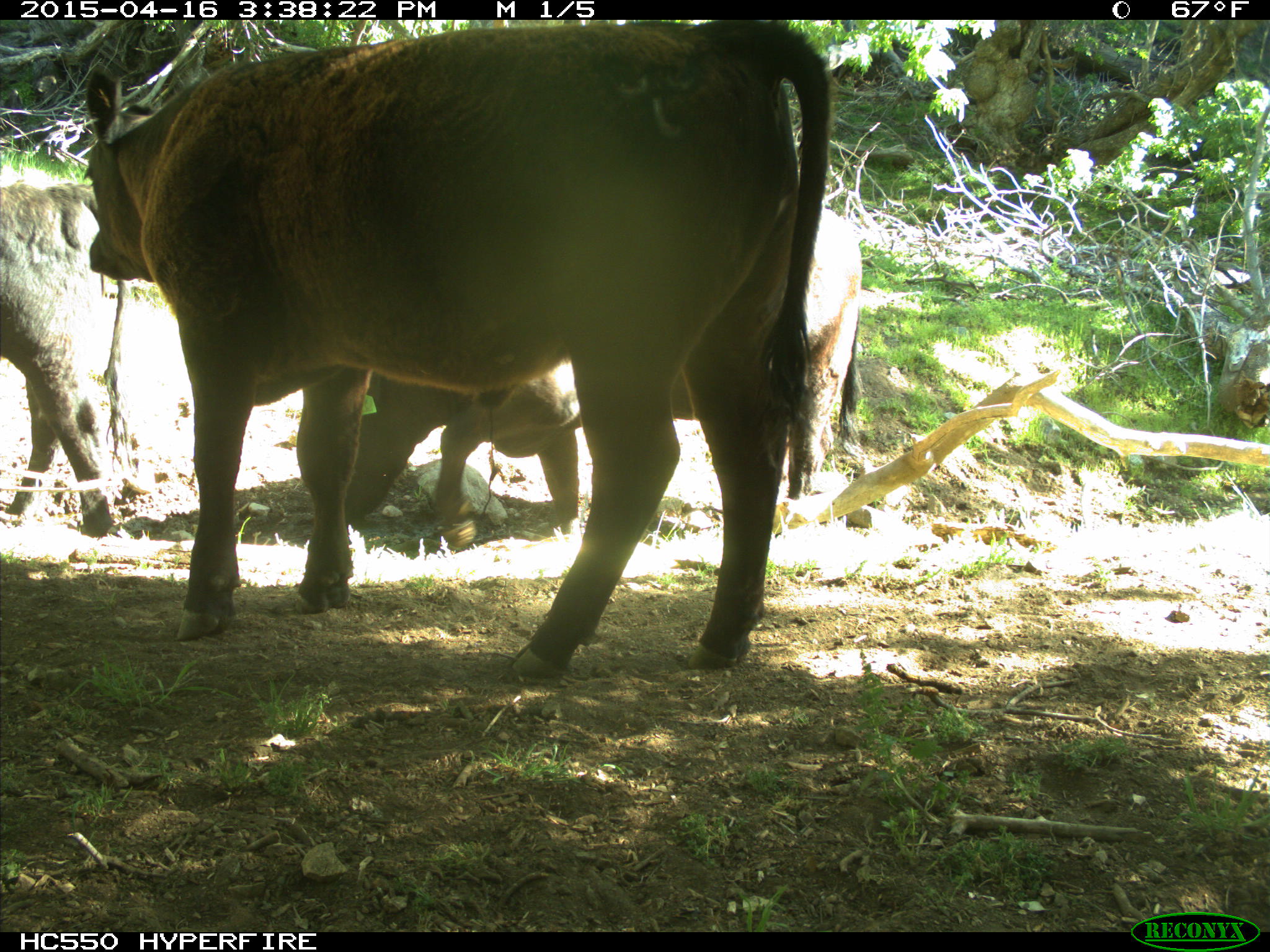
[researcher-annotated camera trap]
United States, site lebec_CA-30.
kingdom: Animalia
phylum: Chordata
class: Mammalia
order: Artiodactyla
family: Bovidae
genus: Bos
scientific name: Bos taurus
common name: domestic cow